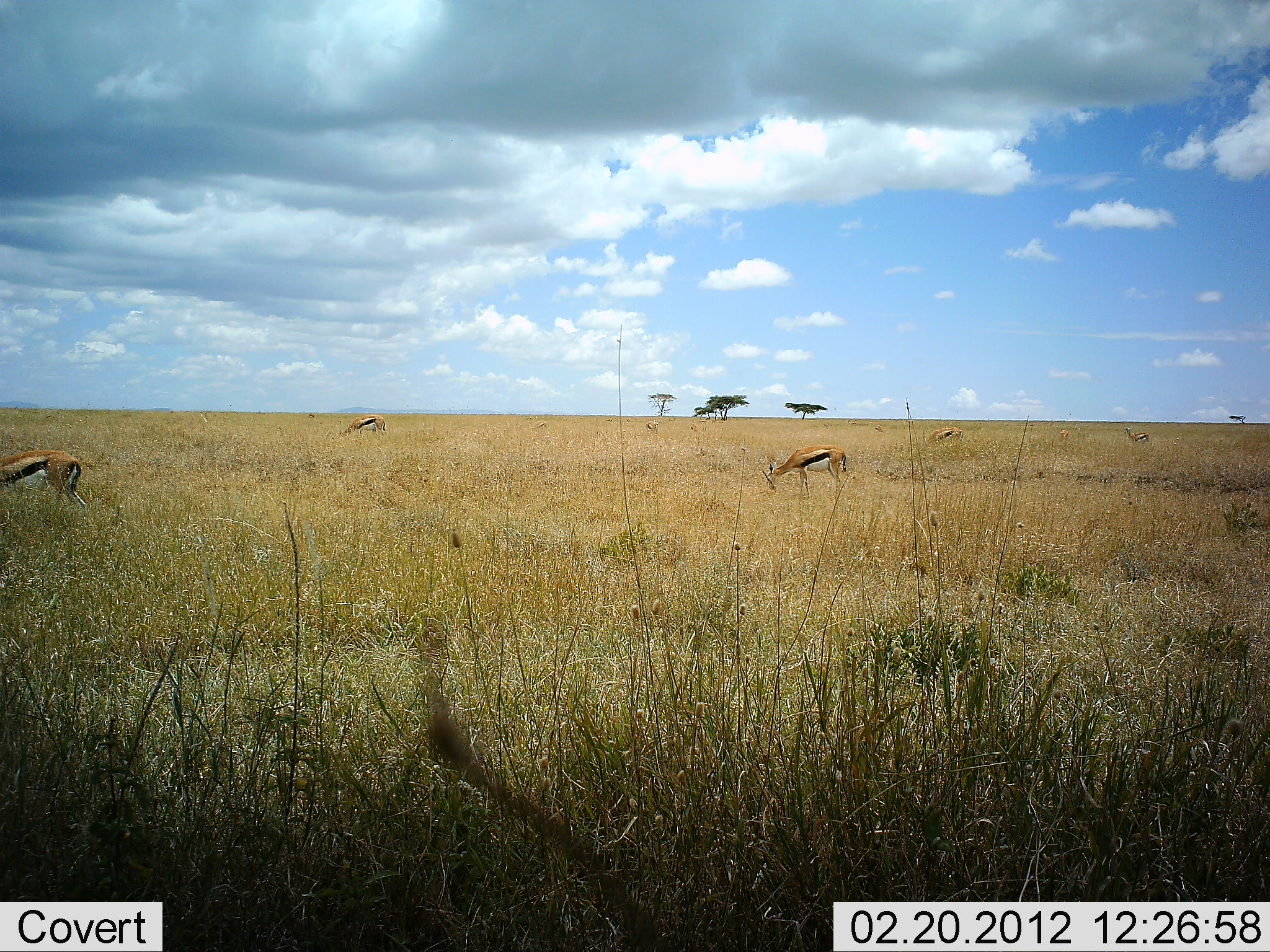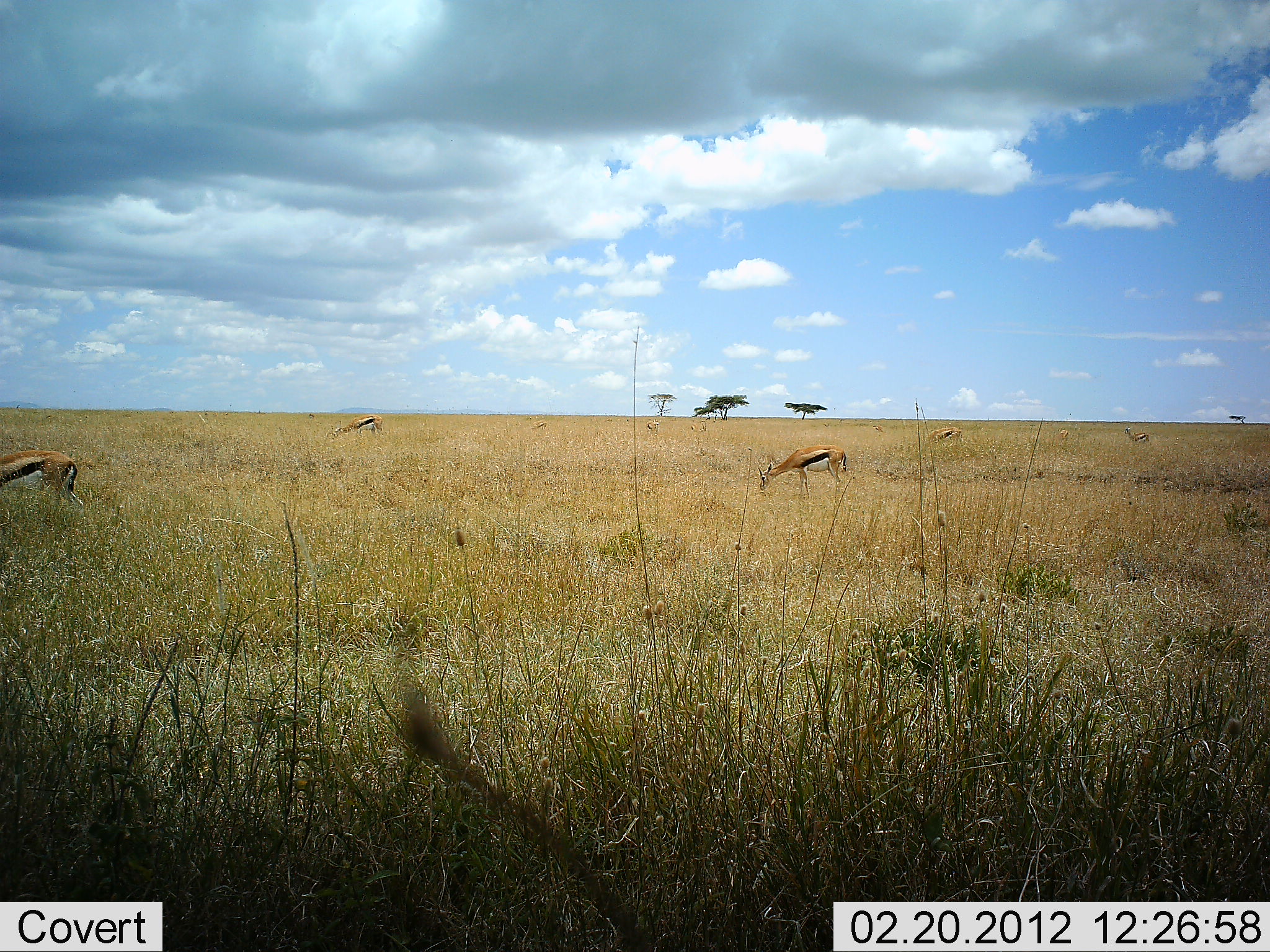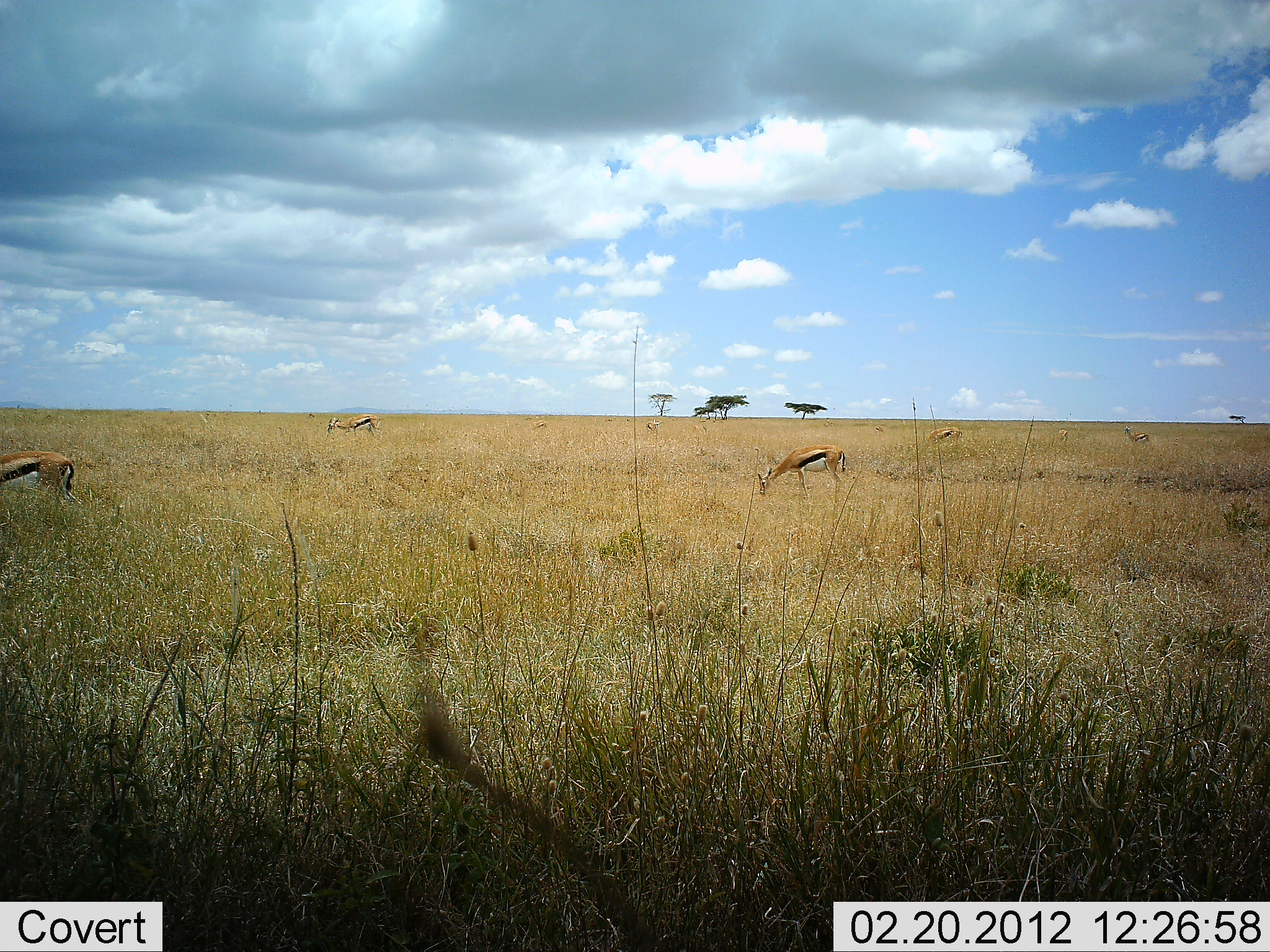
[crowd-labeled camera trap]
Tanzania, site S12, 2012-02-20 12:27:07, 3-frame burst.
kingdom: Animalia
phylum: Chordata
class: Mammalia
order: Artiodactyla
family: Bovidae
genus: Eudorcas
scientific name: Eudorcas thomsonii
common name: thomson's gazelle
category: gazellethomsons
Gazellethomsons (thomson's gazelle) (Eudorcas thomsonii), count 5. Behavior (volunteer vote fractions): standing 39%, resting 0%, moving 4%, interacting 0%. Young present (vote fraction): 0%. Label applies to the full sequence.